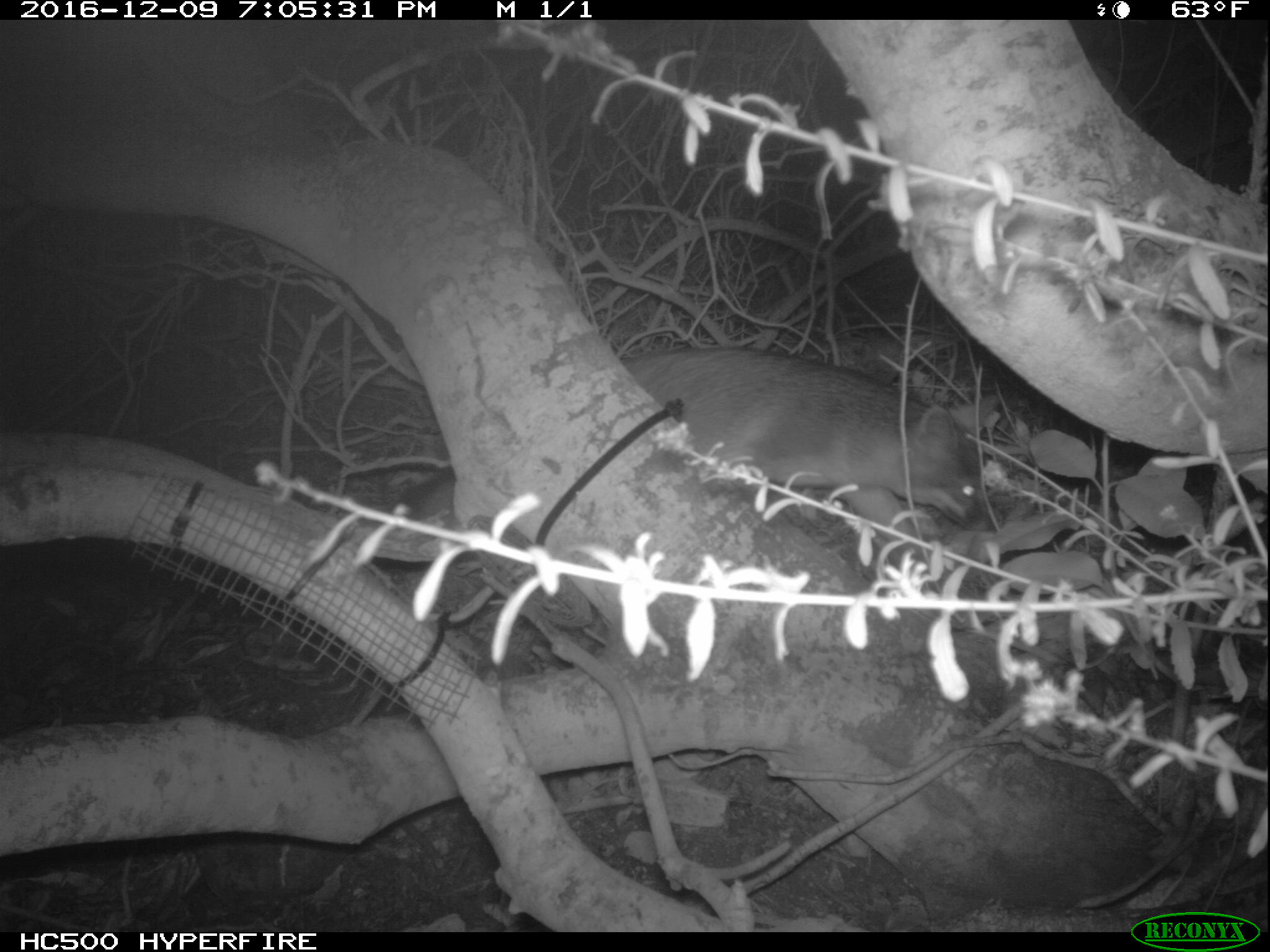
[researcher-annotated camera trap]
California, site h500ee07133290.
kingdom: Animalia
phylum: Chordata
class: Mammalia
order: Carnivora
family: Canidae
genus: Urocyon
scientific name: Urocyon littoralis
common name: island fox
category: fox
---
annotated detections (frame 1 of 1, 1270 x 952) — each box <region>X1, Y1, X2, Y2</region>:
fox: <region>389, 350, 997, 578</region>